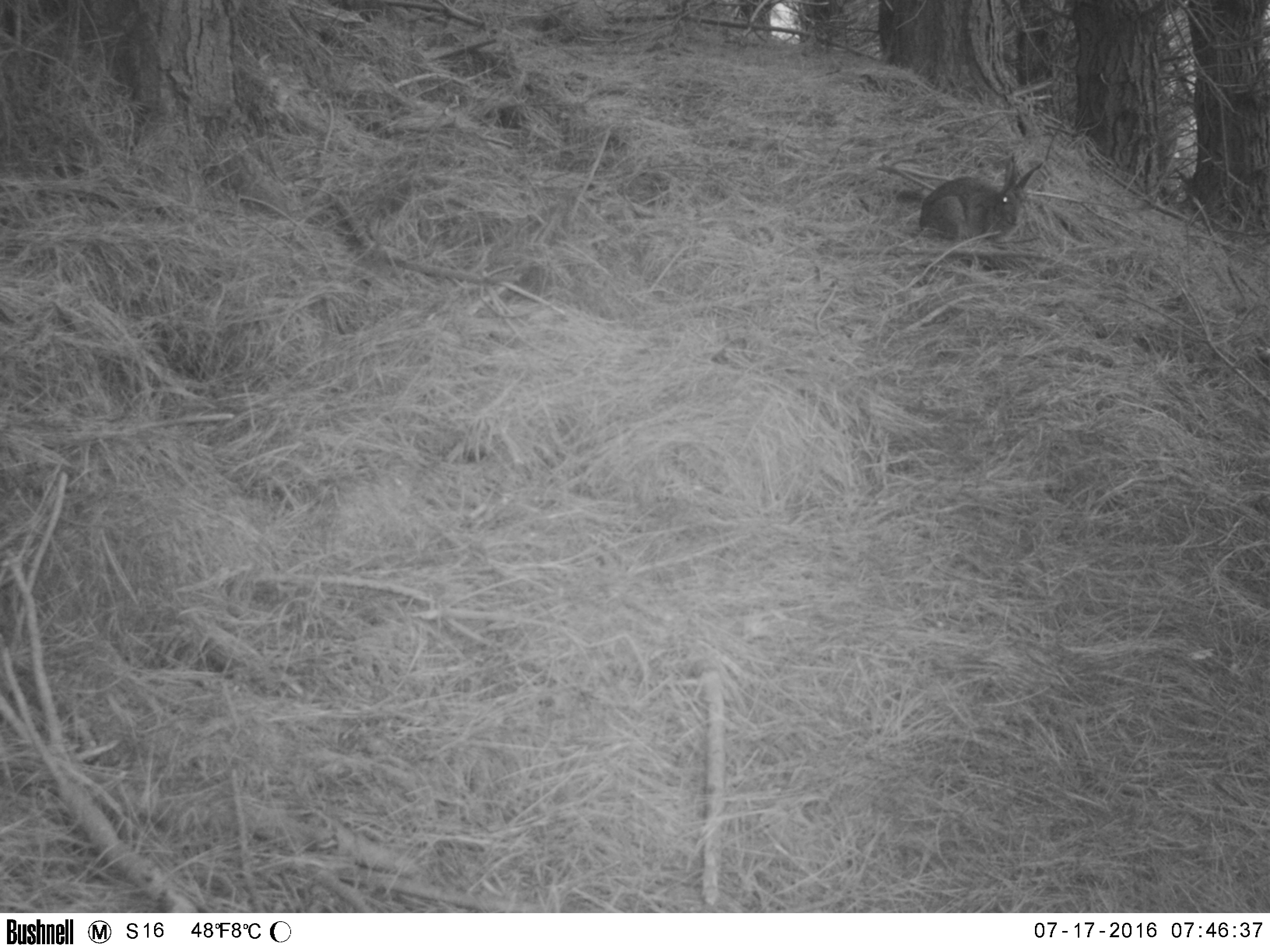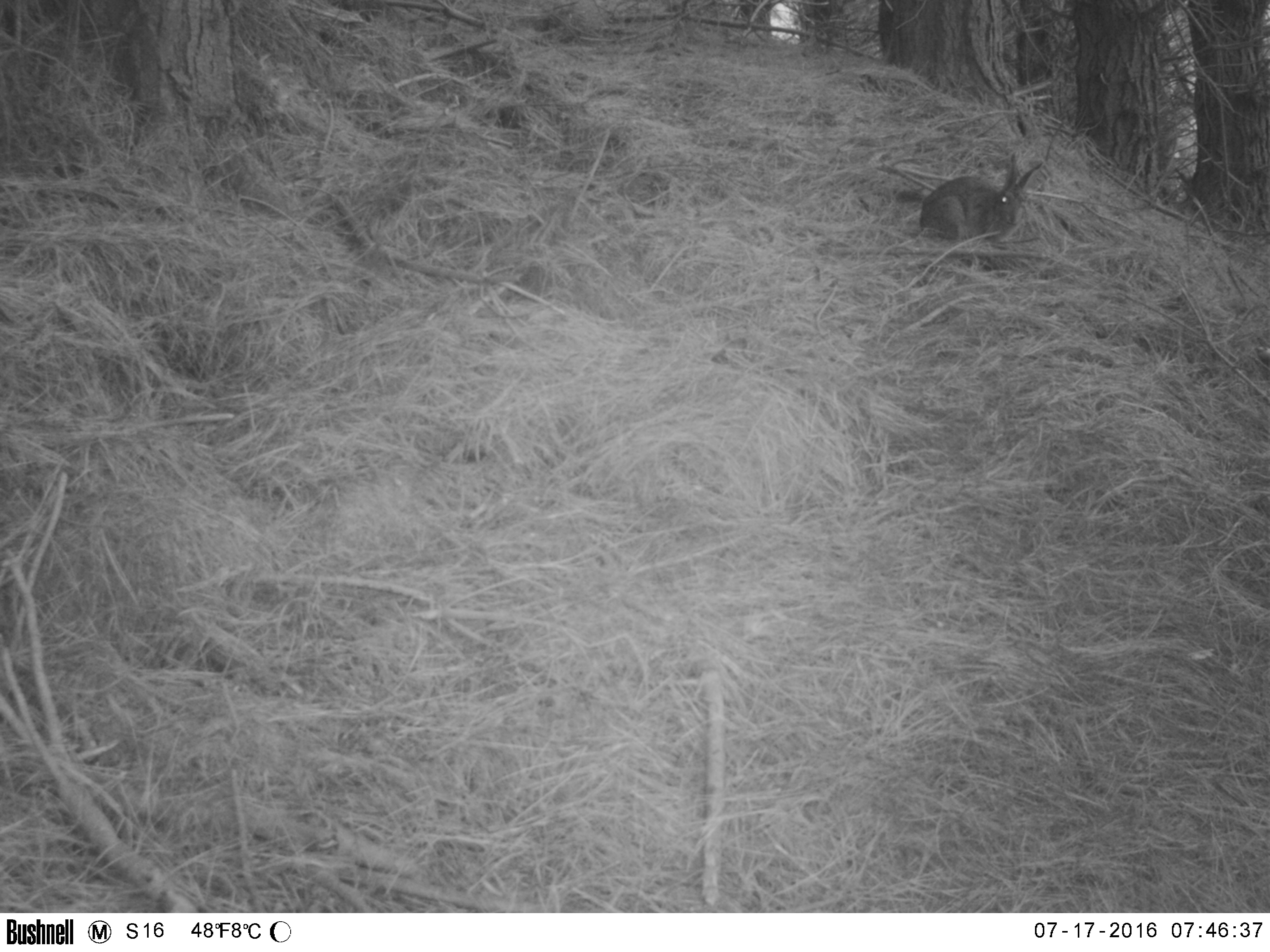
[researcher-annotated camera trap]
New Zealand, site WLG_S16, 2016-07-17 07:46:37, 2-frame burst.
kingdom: Animalia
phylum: Chordata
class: Mammalia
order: Lagomorpha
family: Leporidae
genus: Oryctolagus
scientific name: Oryctolagus cuniculus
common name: european rabbit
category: rabbit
Rabbit (european rabbit) (Oryctolagus cuniculus).